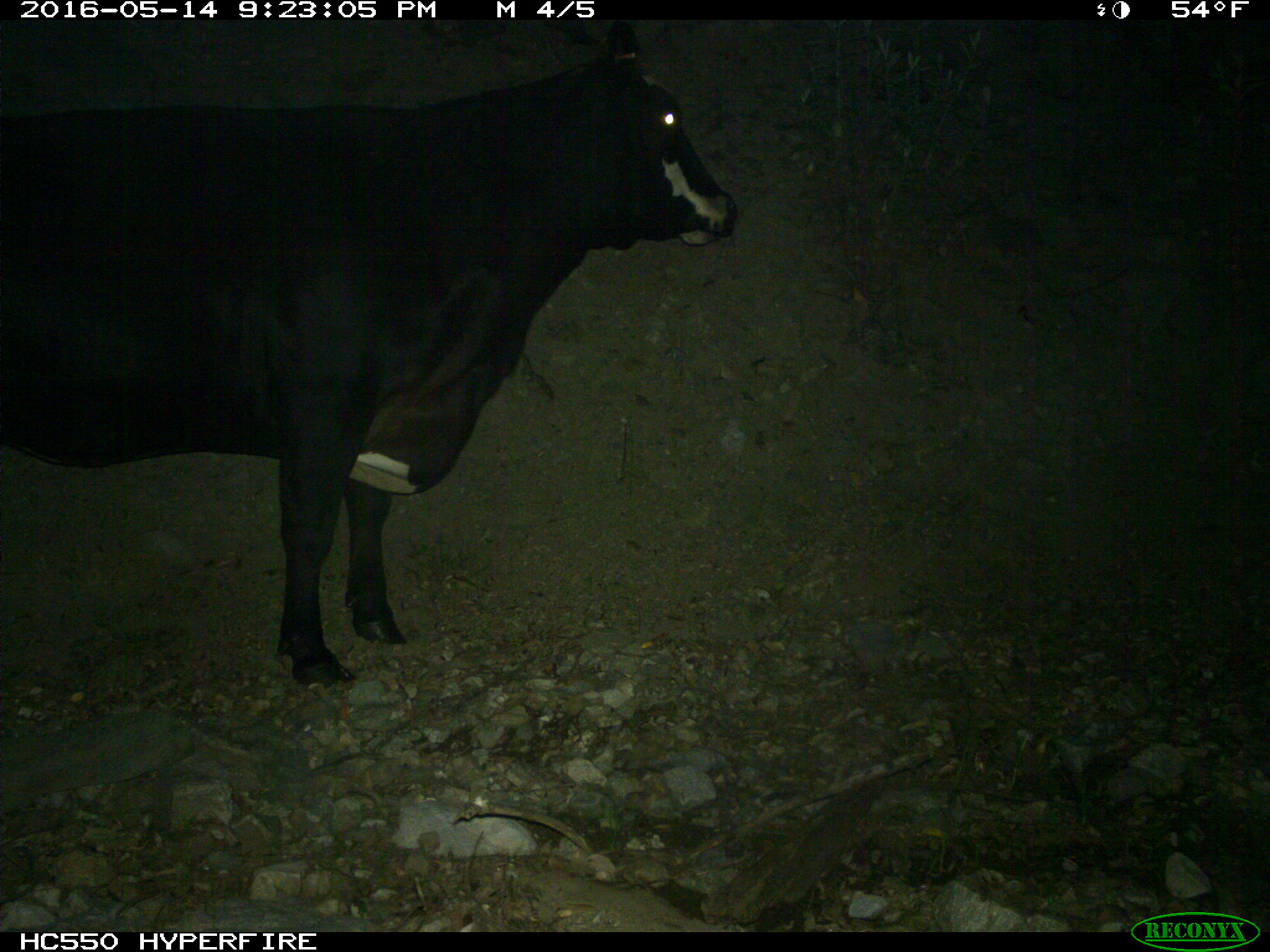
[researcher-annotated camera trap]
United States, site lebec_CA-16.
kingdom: Animalia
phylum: Chordata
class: Mammalia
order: Artiodactyla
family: Bovidae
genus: Bos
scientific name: Bos taurus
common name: domestic cow